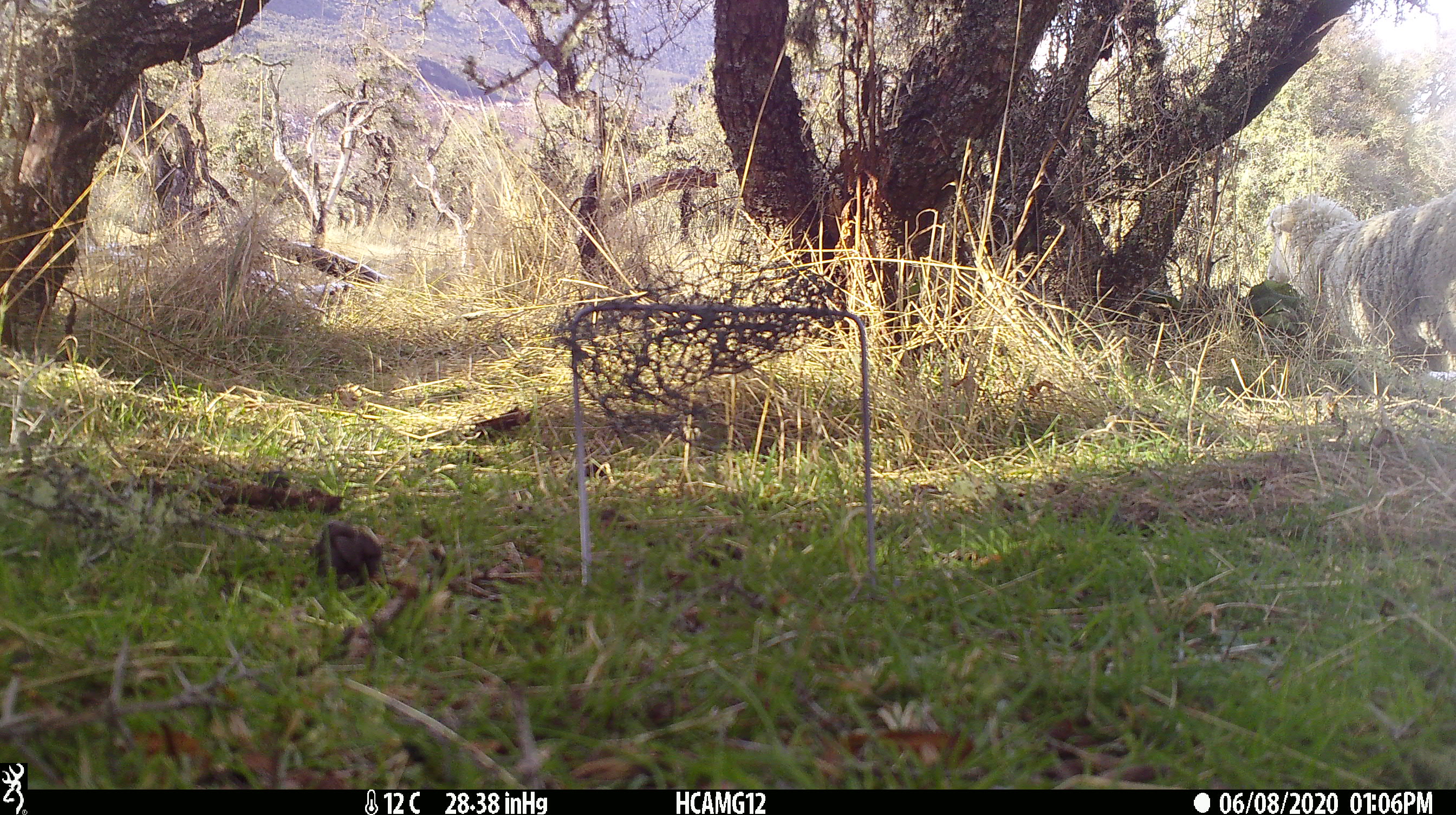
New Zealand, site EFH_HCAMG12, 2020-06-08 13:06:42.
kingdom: Animalia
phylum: Chordata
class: Mammalia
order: Artiodactyla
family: Bovidae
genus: Ovis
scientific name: Ovis aries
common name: domestic sheep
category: sheep